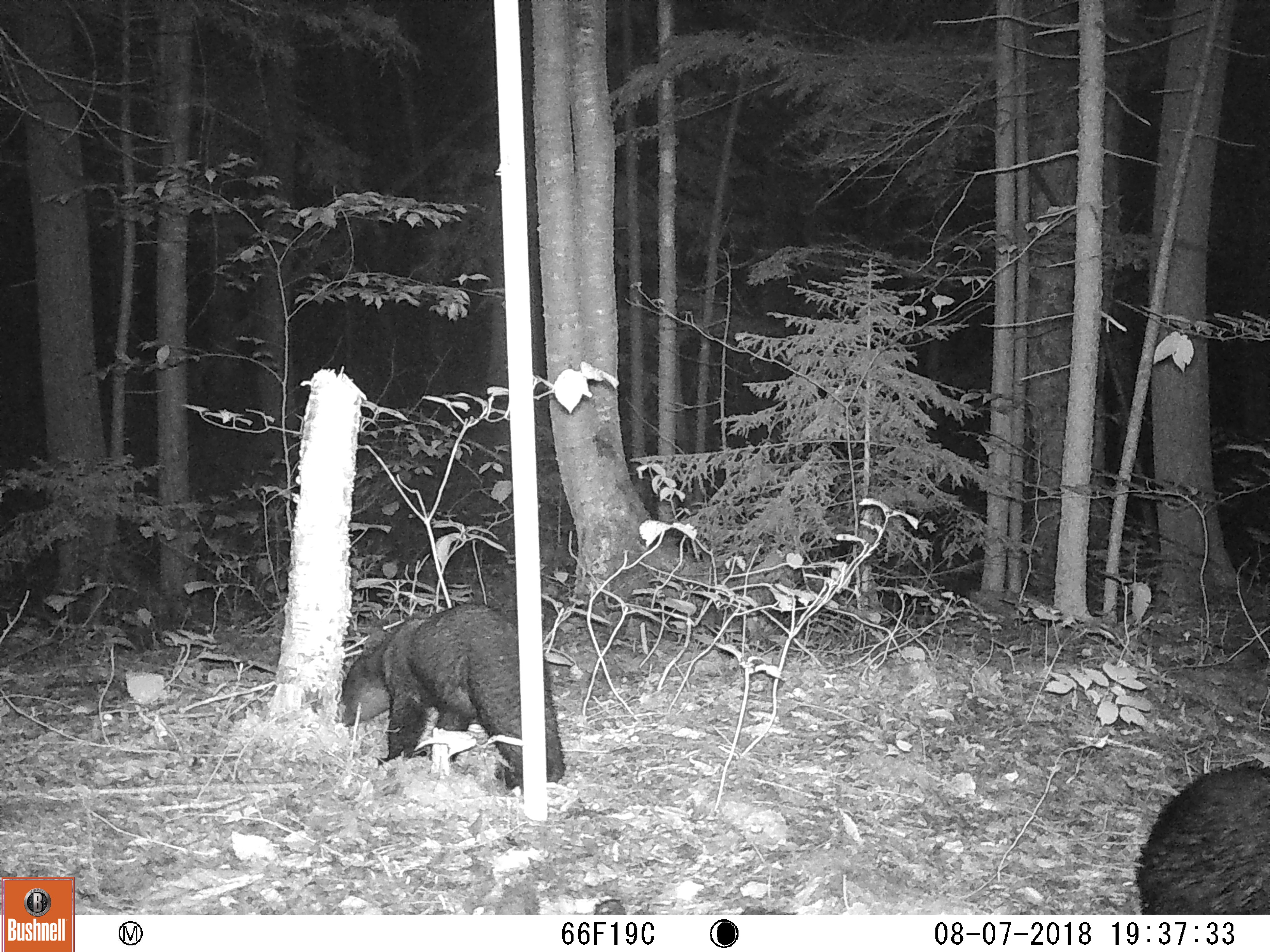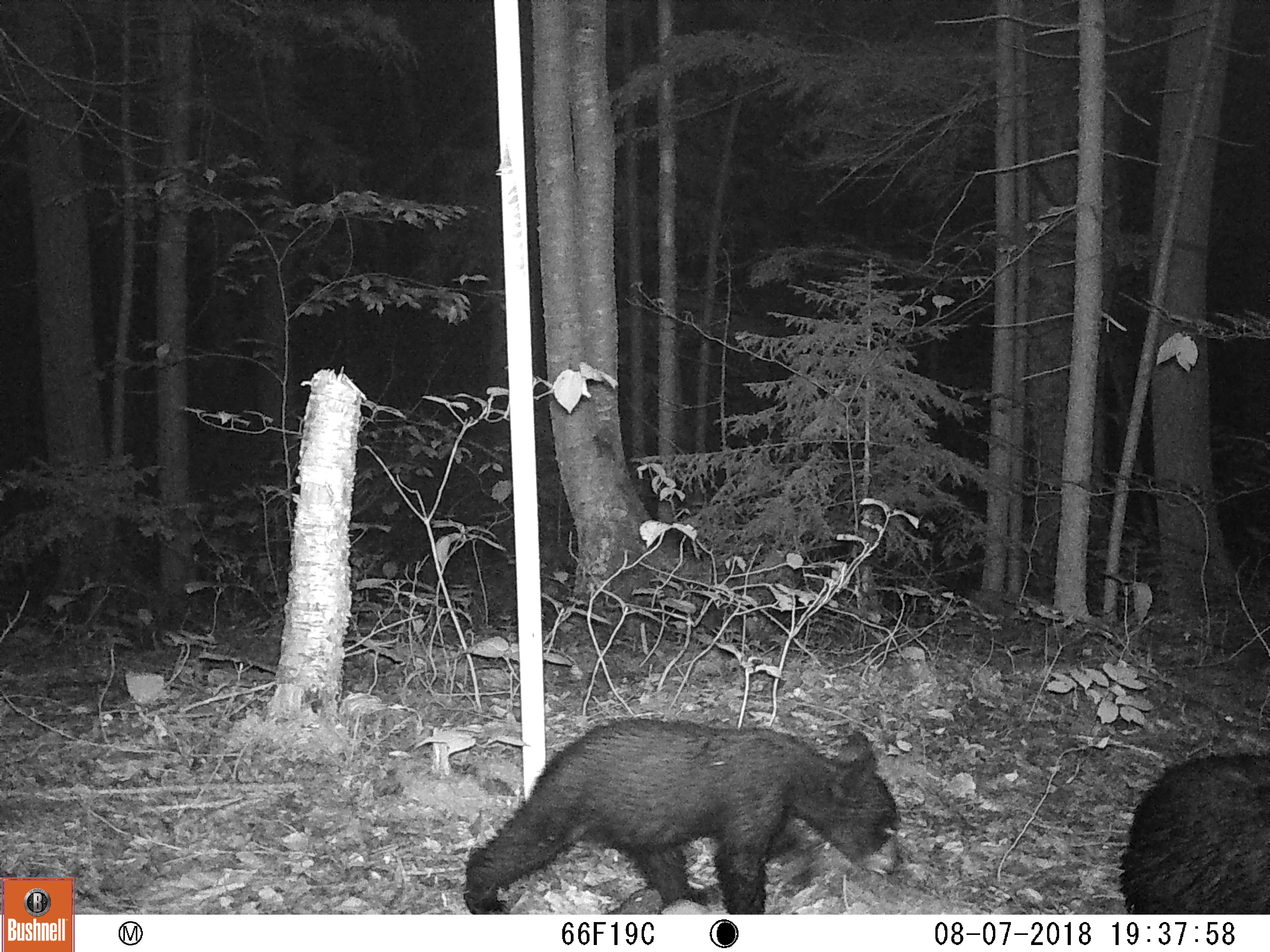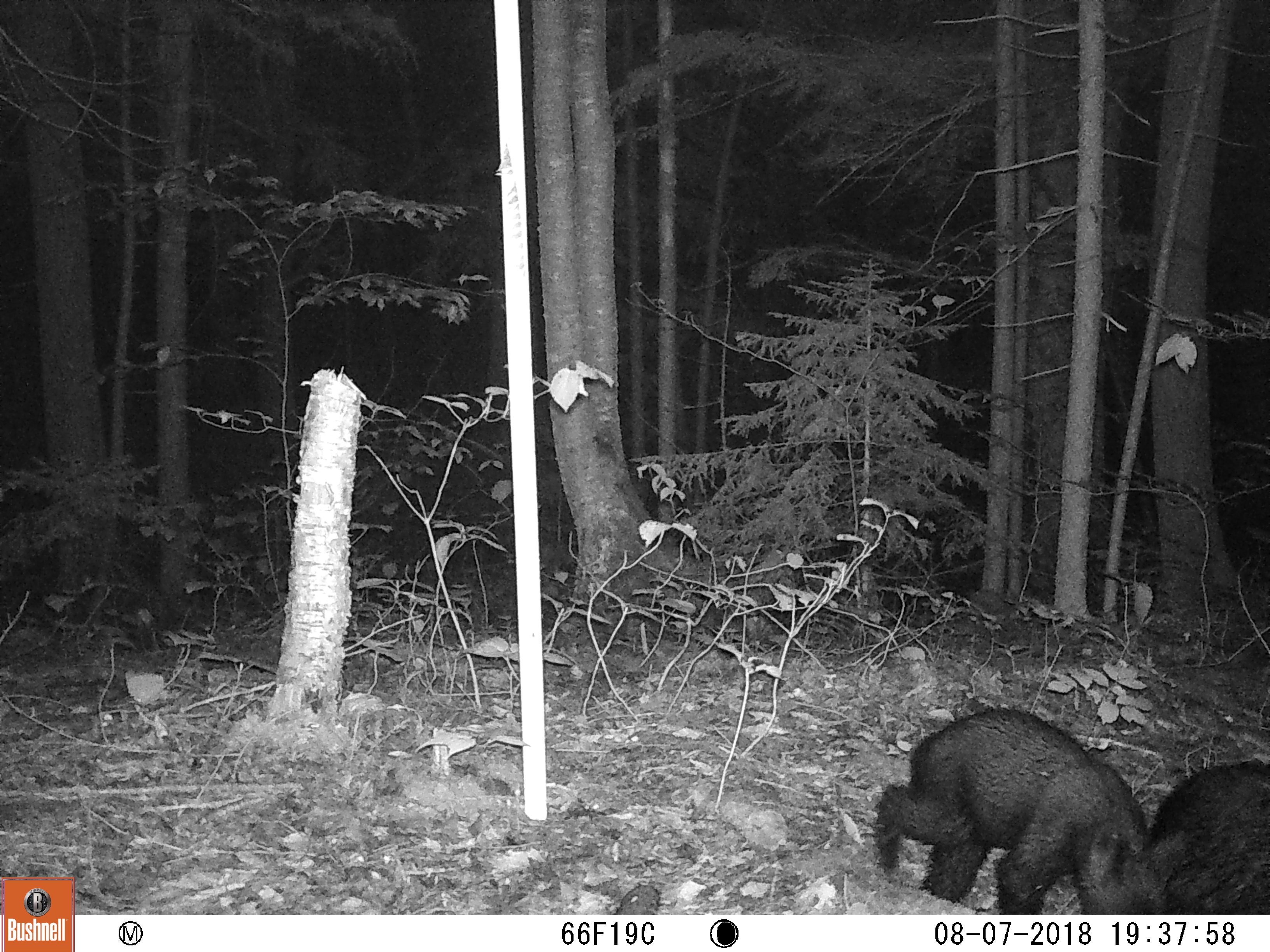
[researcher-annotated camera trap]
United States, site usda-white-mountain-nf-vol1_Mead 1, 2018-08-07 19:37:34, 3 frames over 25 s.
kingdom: Animalia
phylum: Chordata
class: Mammalia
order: Carnivora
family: Ursidae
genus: Ursus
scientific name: Ursus americanus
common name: black bear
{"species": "black bear (Ursus americanus)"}